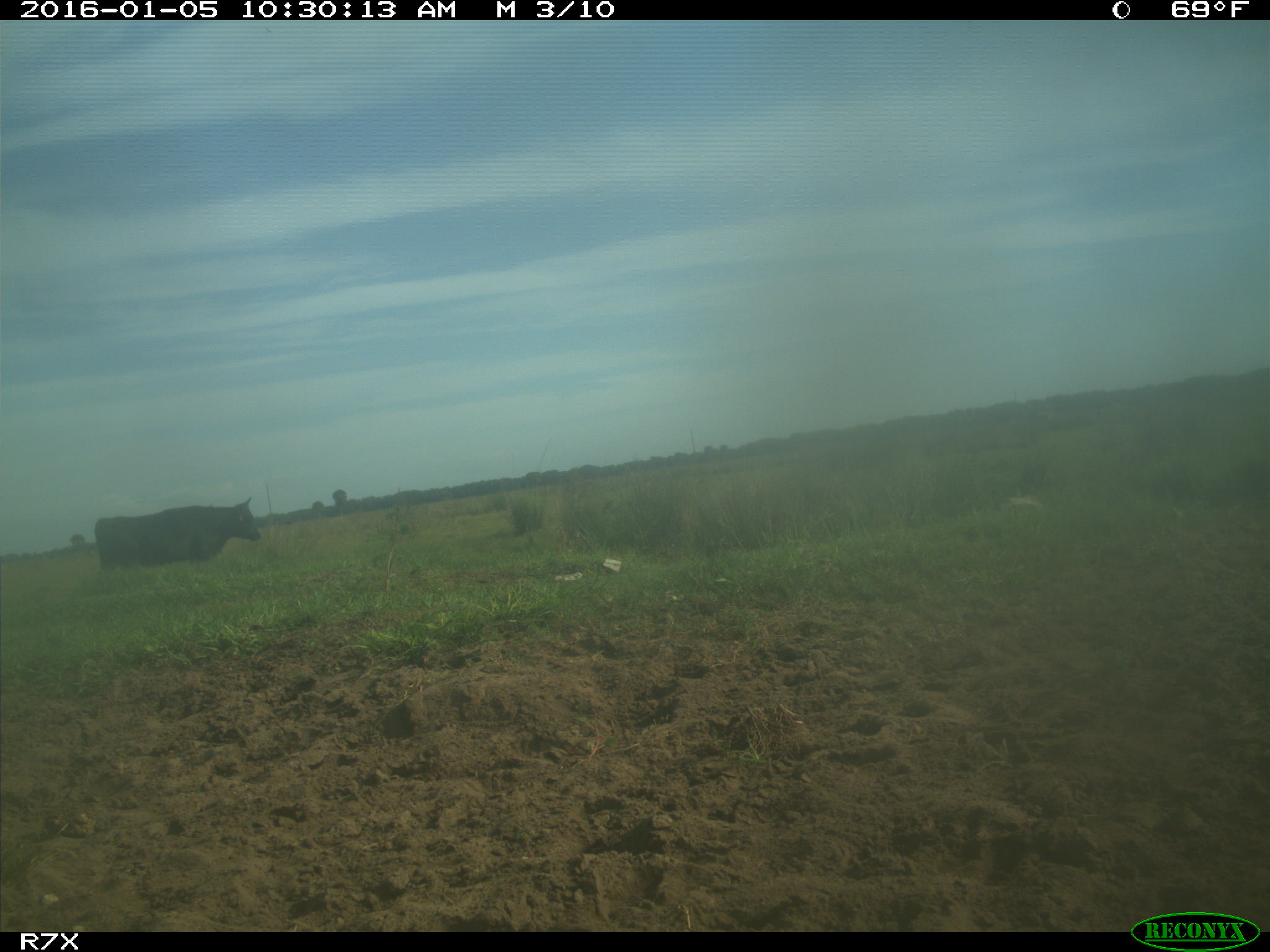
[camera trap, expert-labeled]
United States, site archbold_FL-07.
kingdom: Animalia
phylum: Chordata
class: Mammalia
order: Artiodactyla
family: Bovidae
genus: Bos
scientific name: Bos taurus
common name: domestic cow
Bos taurus (domestic cow).